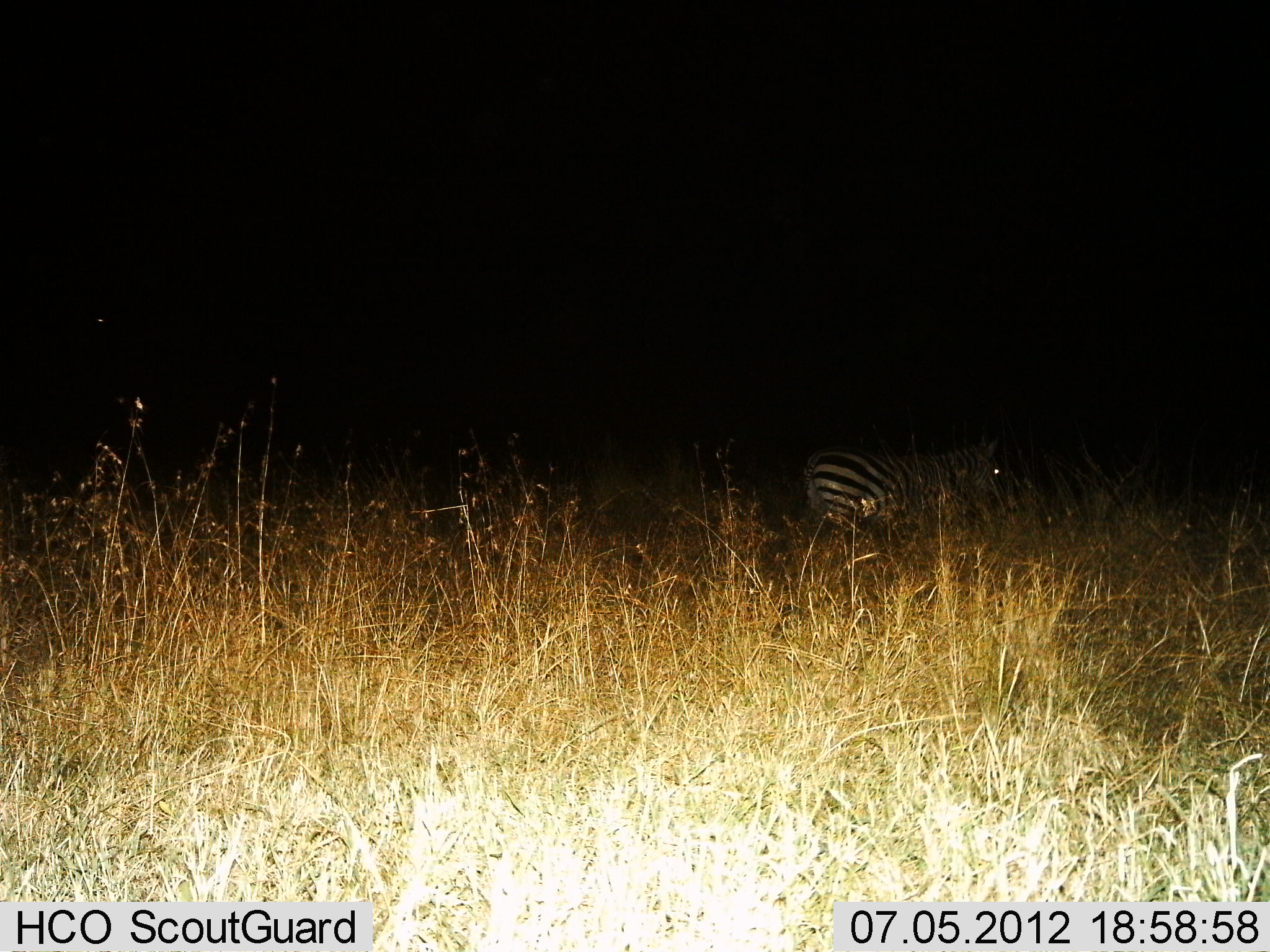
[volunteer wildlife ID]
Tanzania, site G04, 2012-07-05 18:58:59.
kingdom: Animalia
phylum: Chordata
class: Mammalia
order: Perissodactyla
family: Equidae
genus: Equus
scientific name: Equus quagga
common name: plains zebra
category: zebra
Zebra (plains zebra) (Equus quagga), count 1. Behavior (volunteer vote fractions): standing 70%, resting 0%, moving 30%, interacting 0%. Young present (vote fraction): 0%. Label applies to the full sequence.